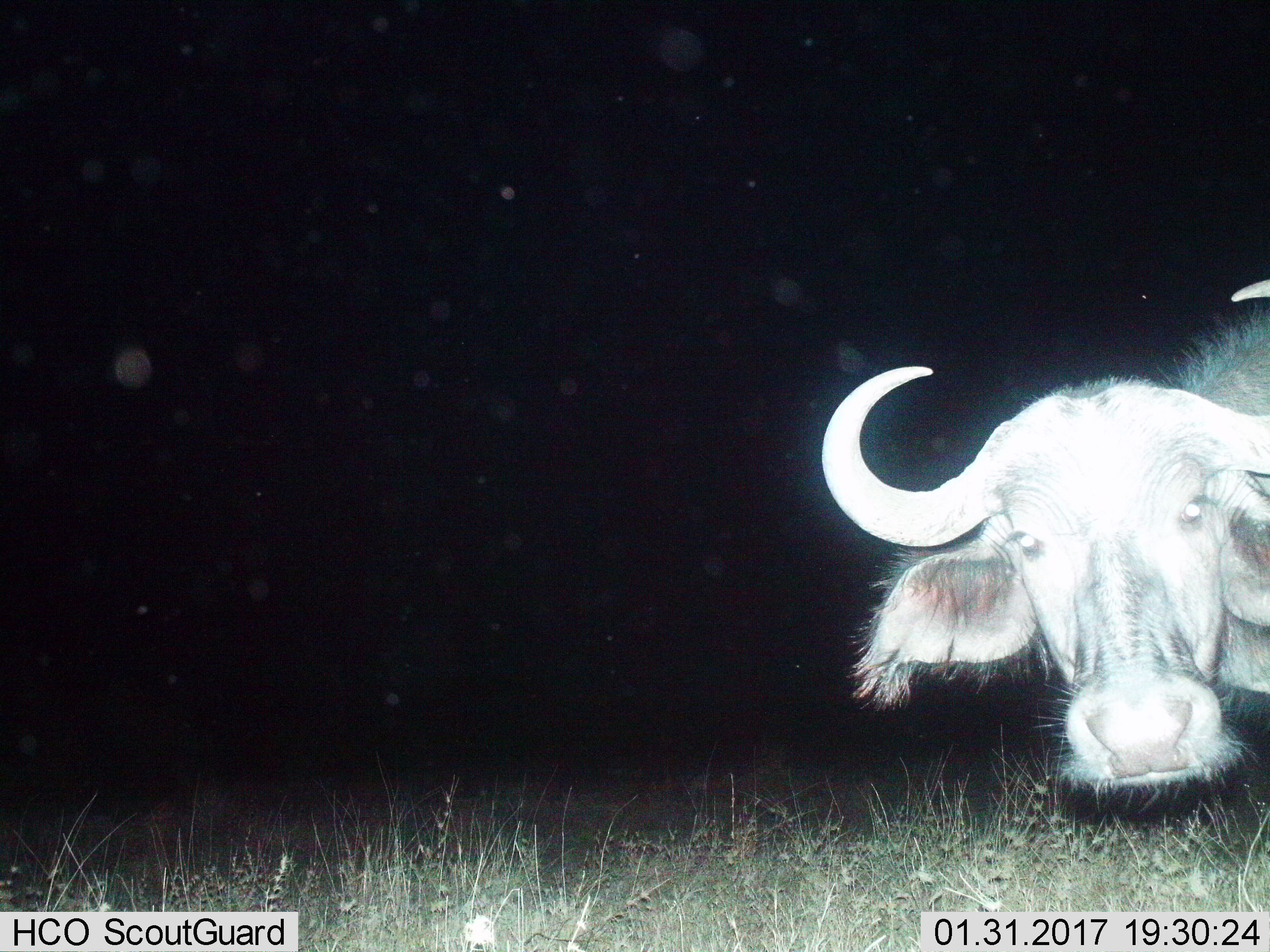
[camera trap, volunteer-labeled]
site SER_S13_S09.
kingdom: Animalia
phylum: Chordata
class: Mammalia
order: Artiodactyla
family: Bovidae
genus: Syncerus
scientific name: Syncerus caffer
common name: african buffalo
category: buffalo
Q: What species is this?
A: Buffalo (african buffalo) (Syncerus caffer).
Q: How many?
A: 1.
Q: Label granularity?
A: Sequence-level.